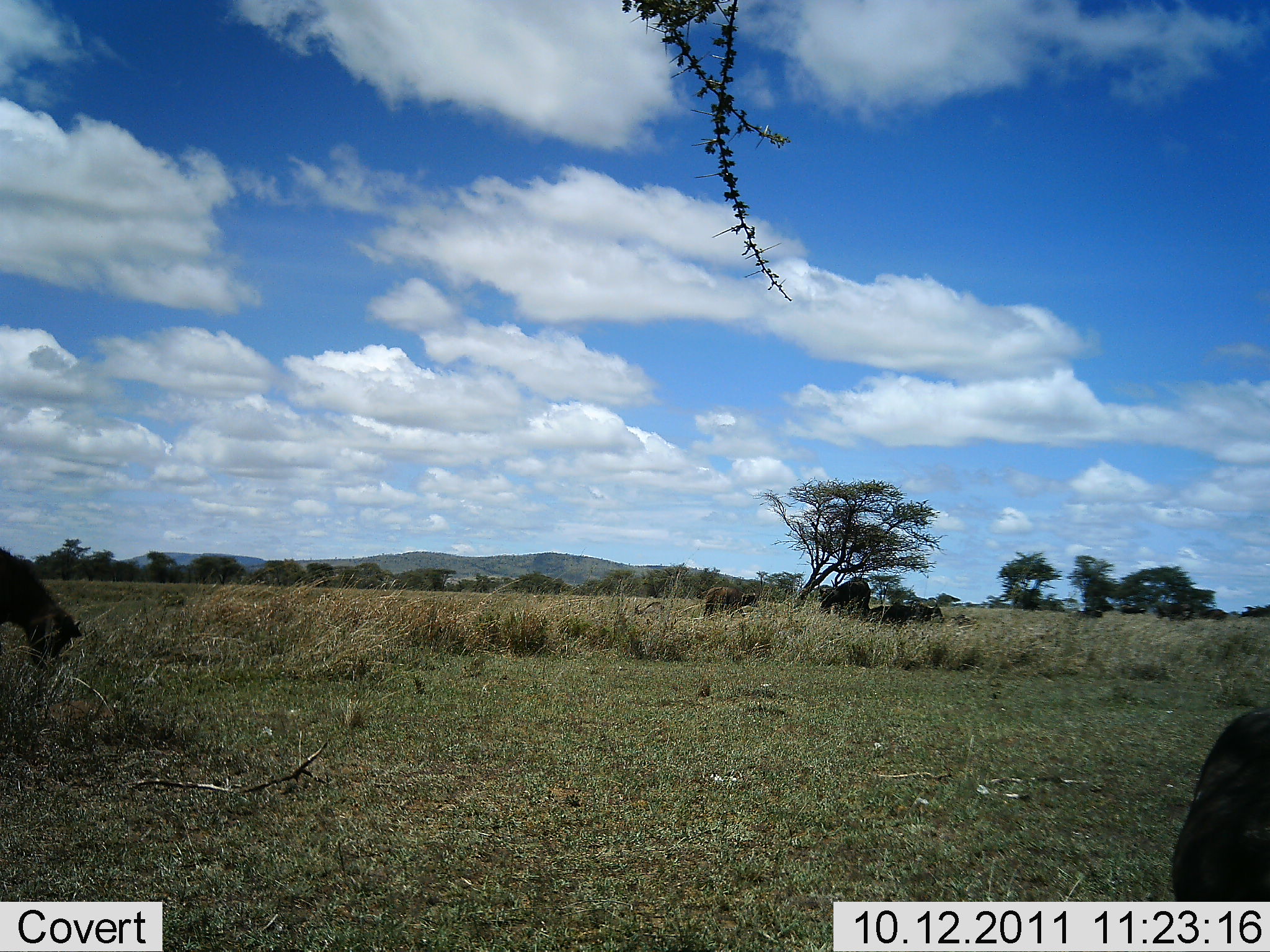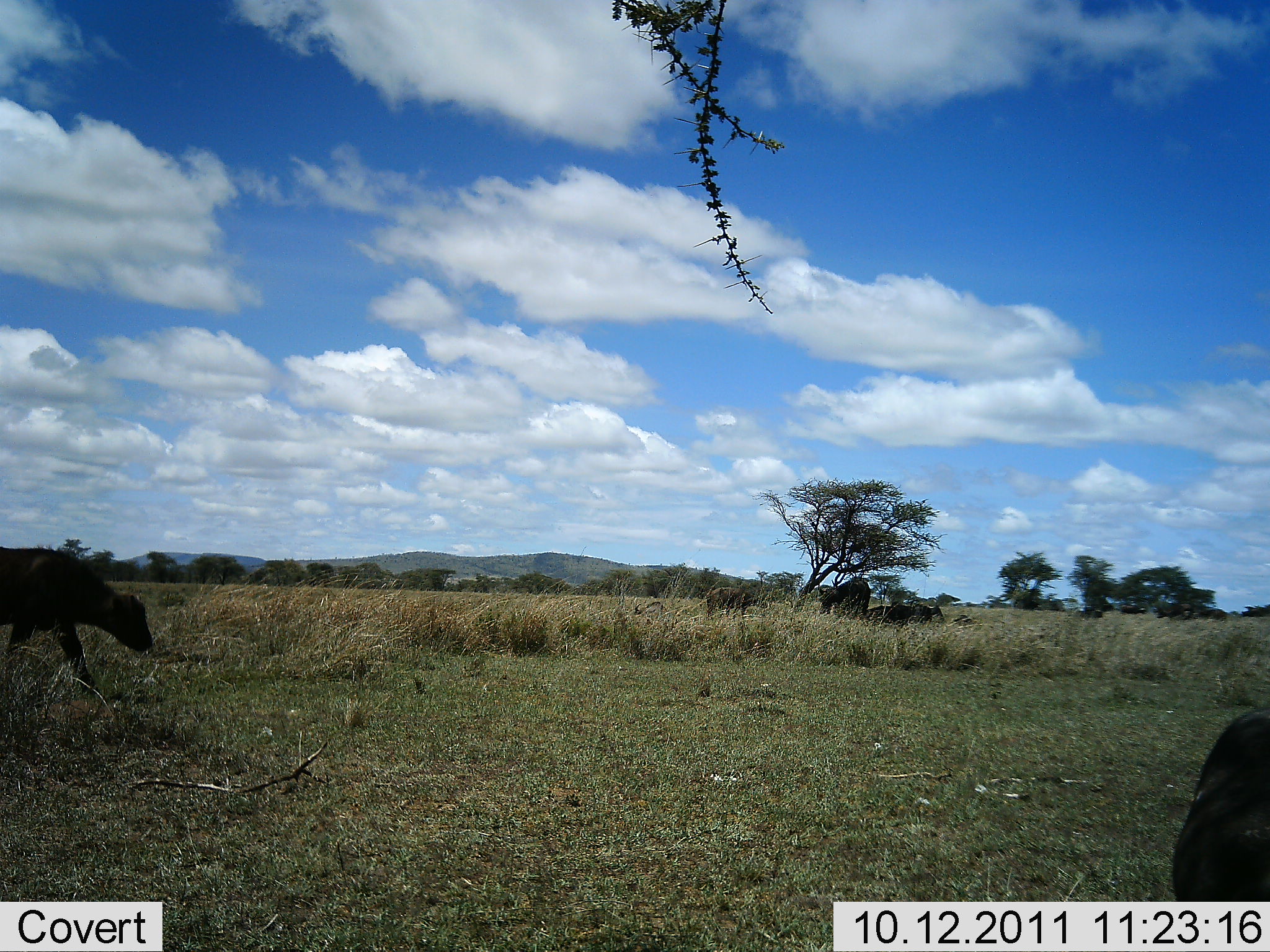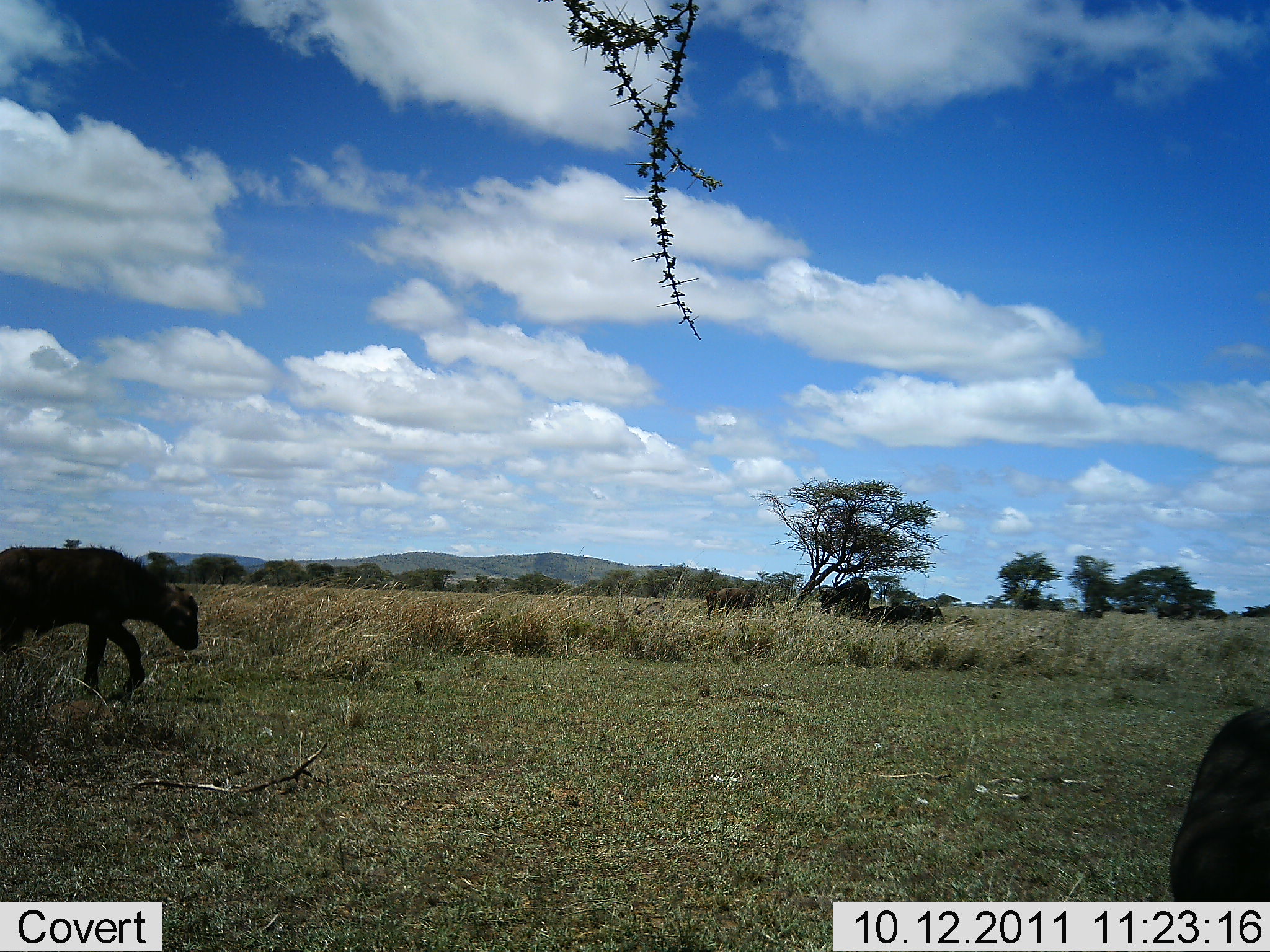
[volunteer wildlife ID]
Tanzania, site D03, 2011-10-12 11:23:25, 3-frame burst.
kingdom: Animalia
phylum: Chordata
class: Mammalia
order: Artiodactyla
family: Bovidae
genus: Syncerus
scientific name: Syncerus caffer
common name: cape buffalo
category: buffalo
Buffalo (cape buffalo) (Syncerus caffer), count 2. Behavior (volunteer vote fractions): standing 14%, resting 21%, moving 100%, interacting 0%. Young present (vote fraction): 36%. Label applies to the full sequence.